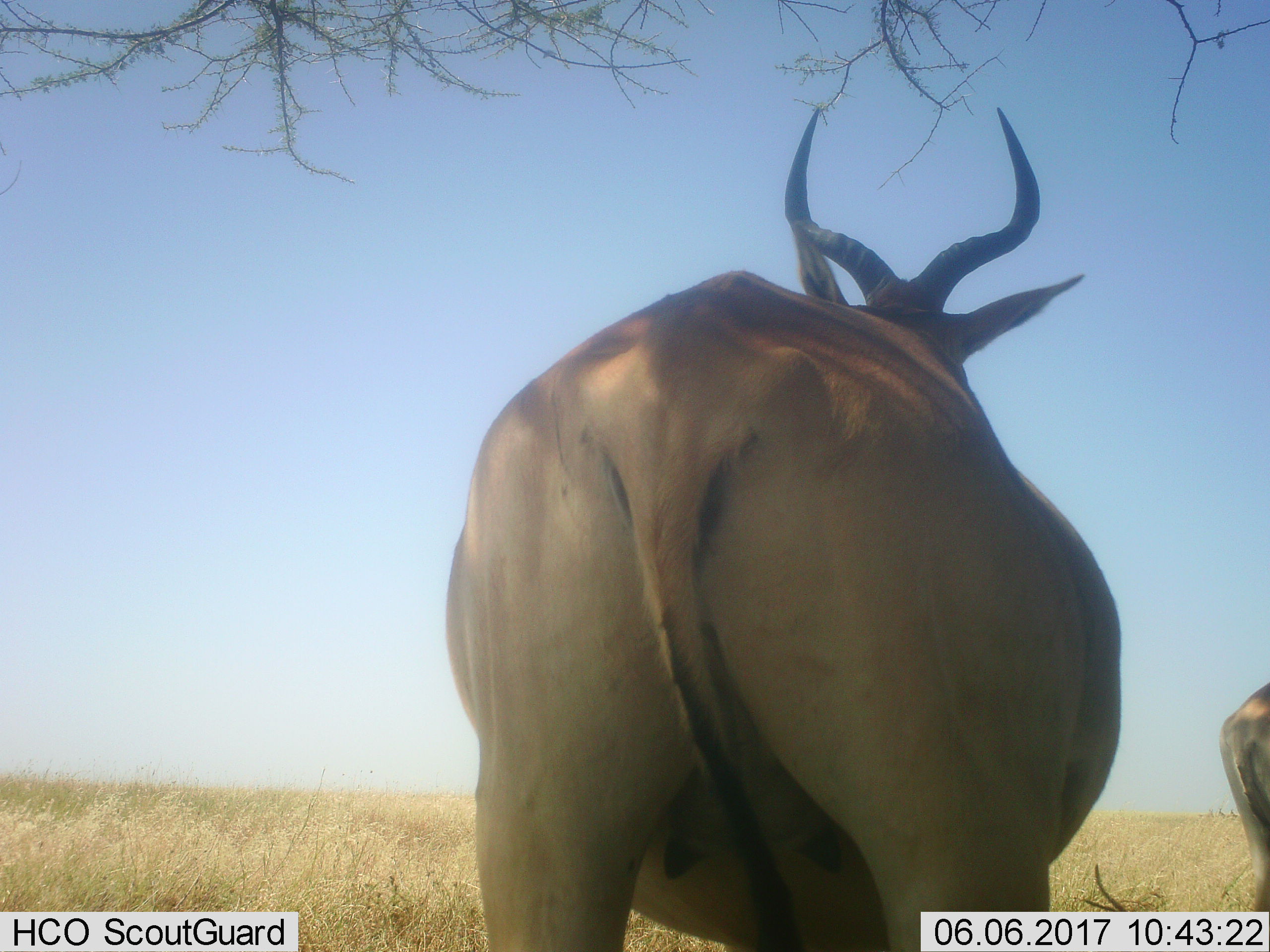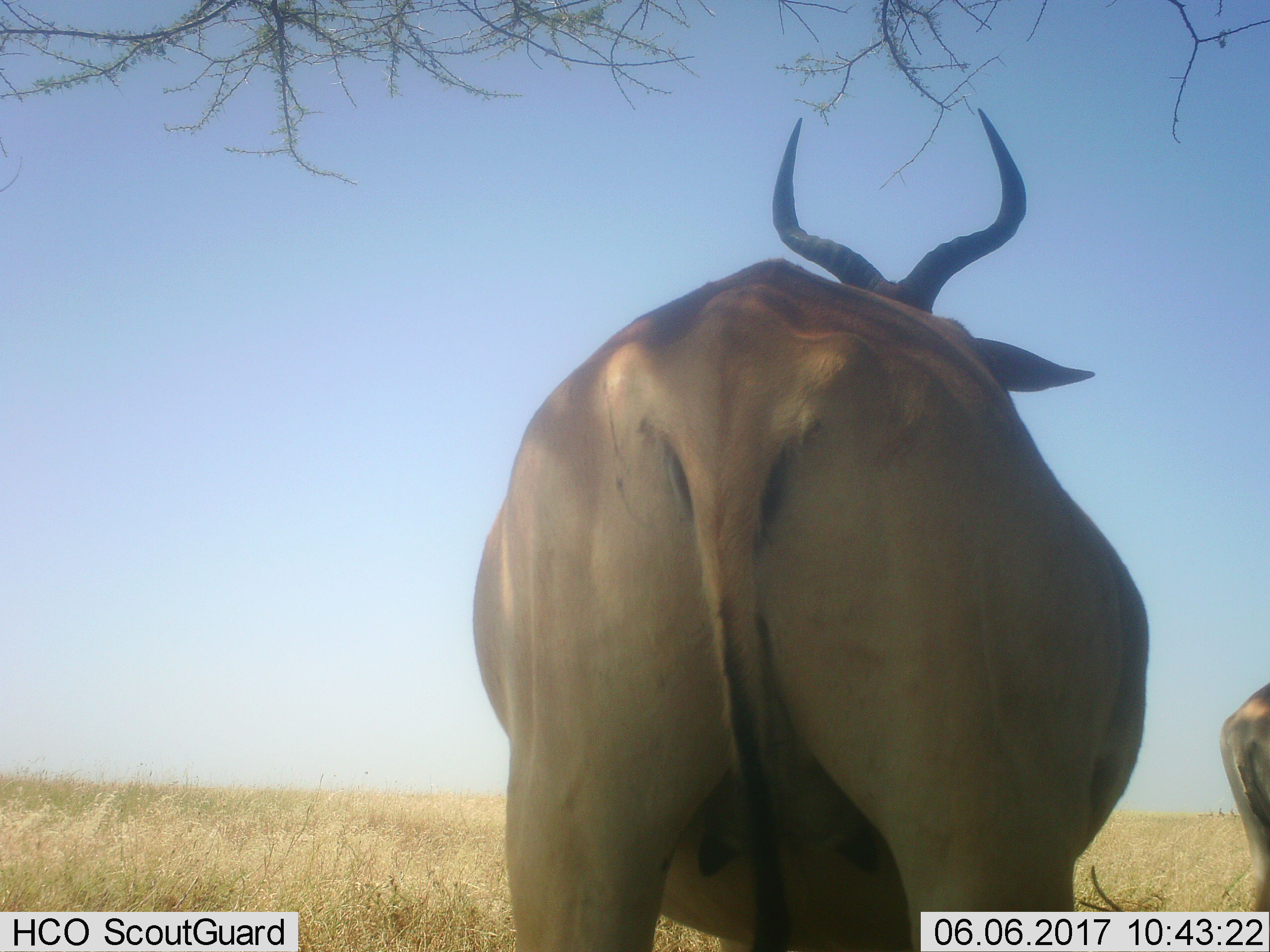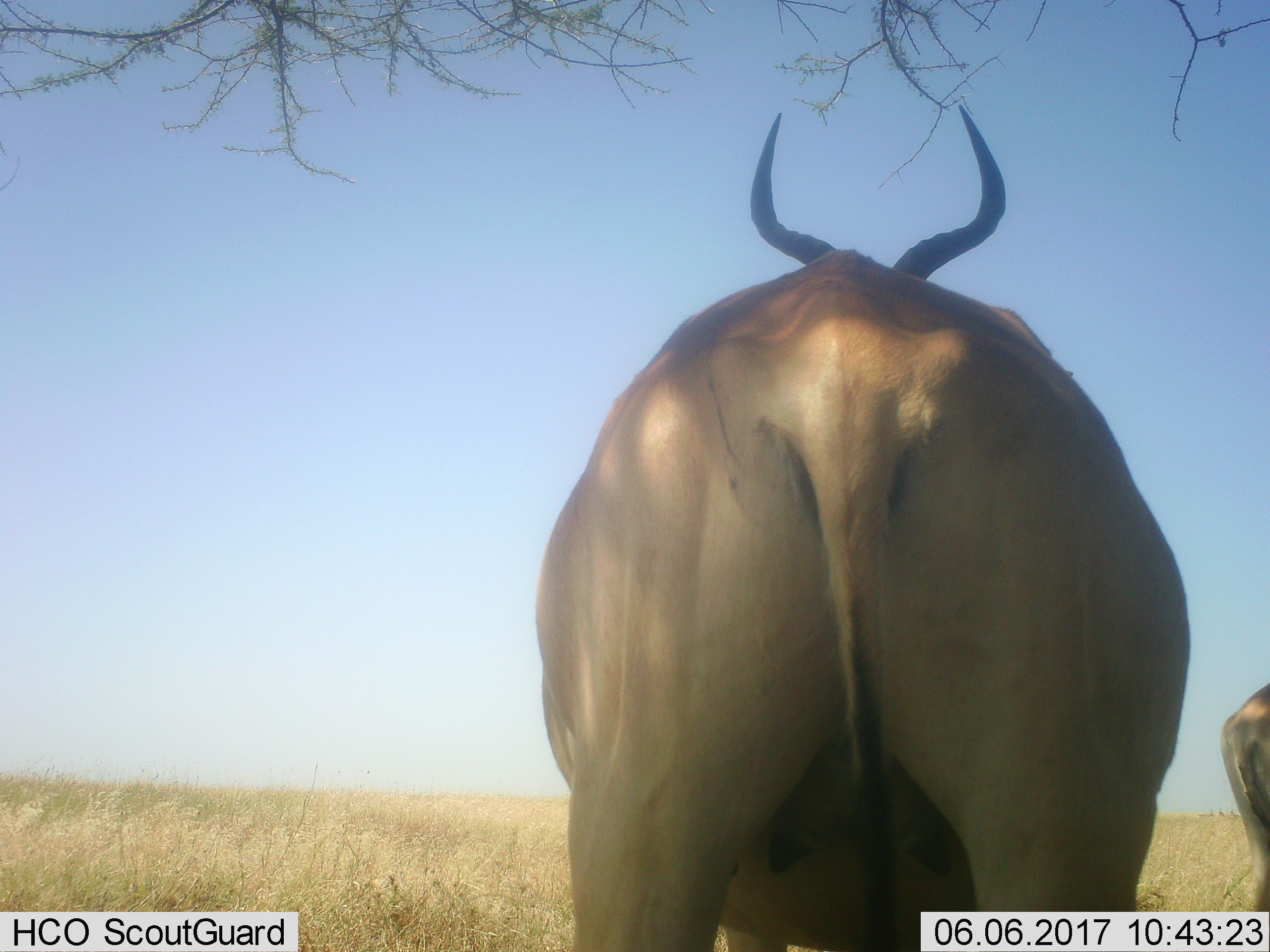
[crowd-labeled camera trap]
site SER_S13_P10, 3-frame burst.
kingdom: Animalia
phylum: Chordata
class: Mammalia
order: Artiodactyla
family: Bovidae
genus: Alcelaphus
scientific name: Alcelaphus buselaphus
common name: hartebeest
Hartebeest (Alcelaphus buselaphus), count 2. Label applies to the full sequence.